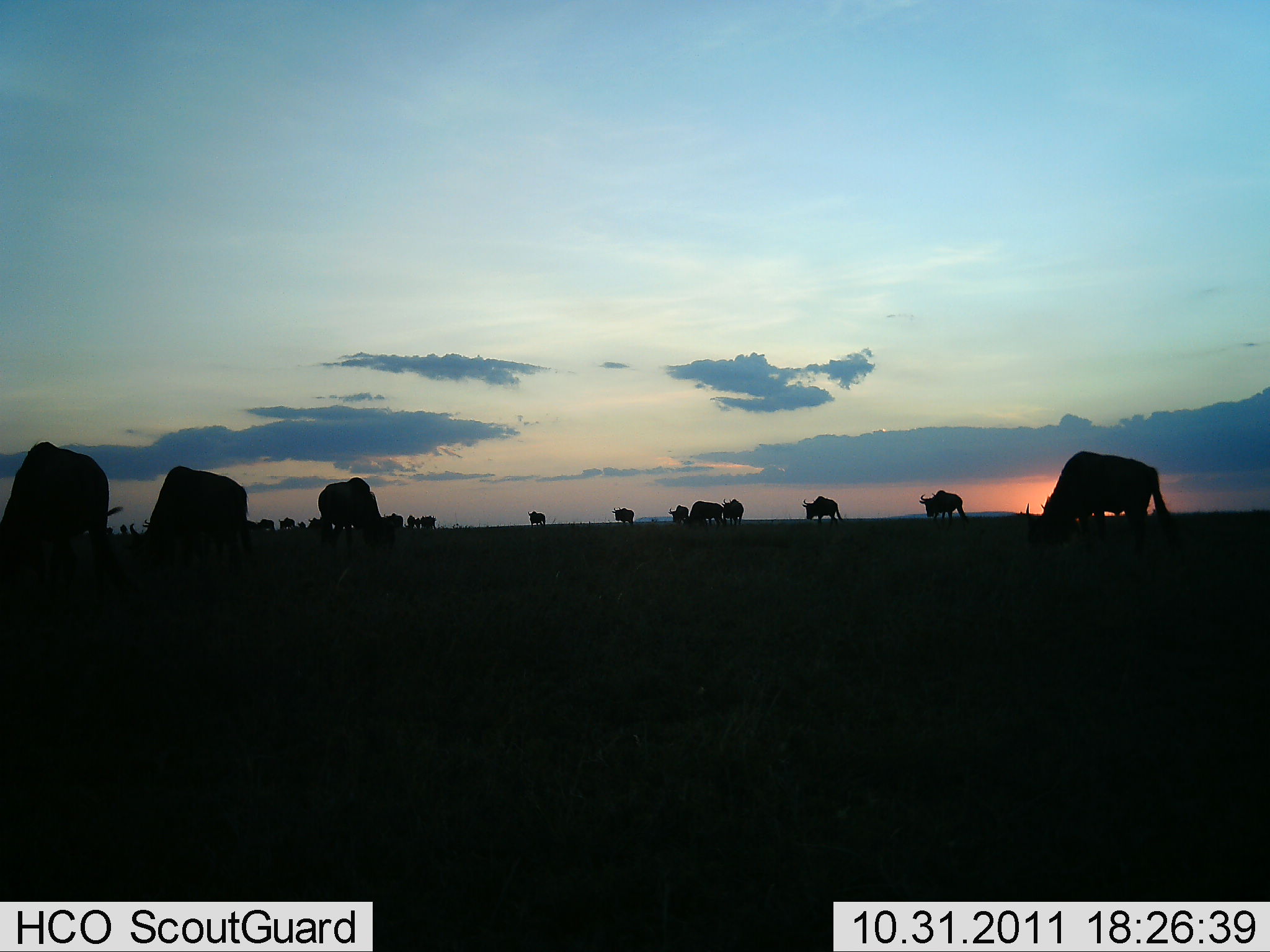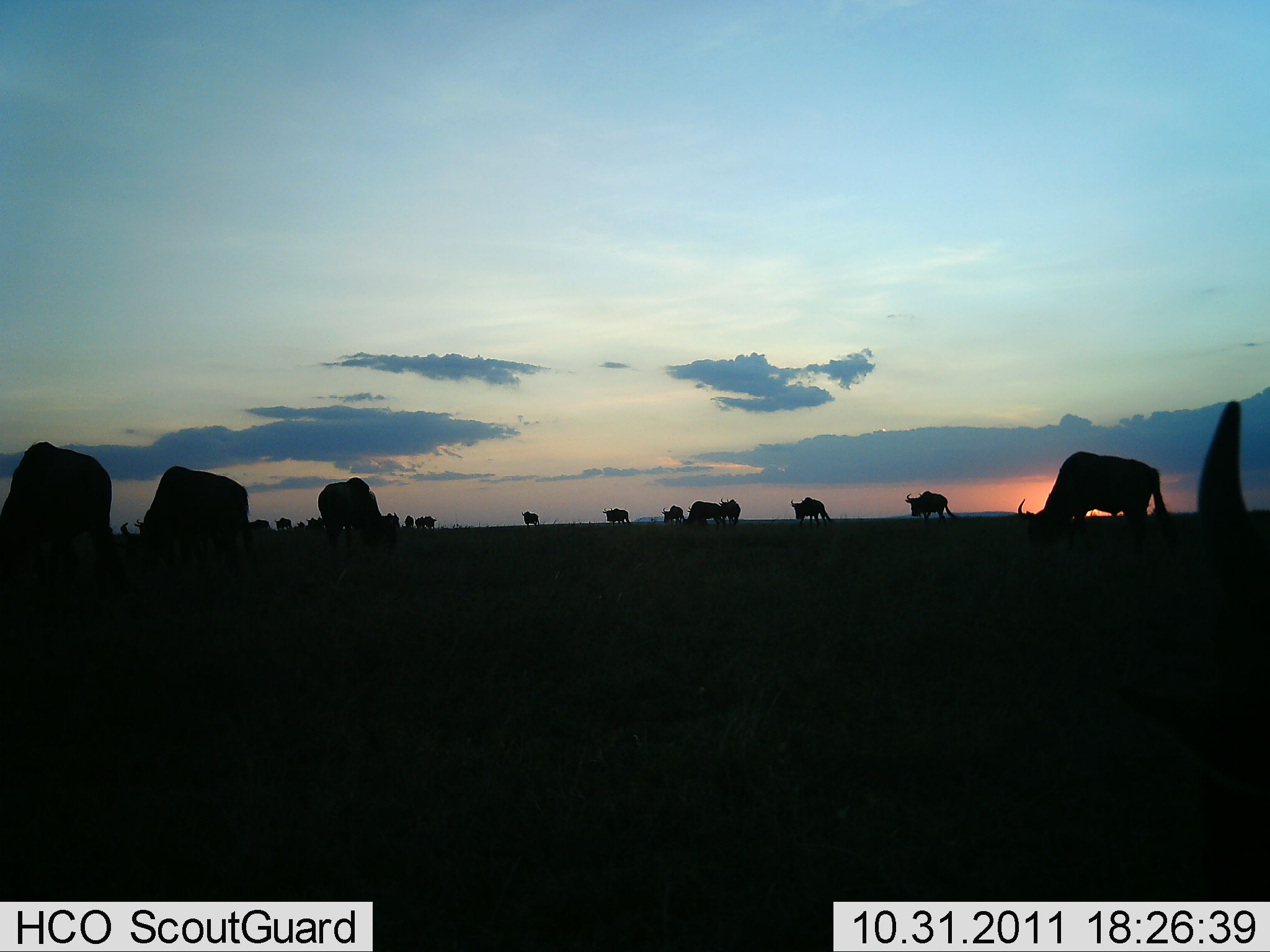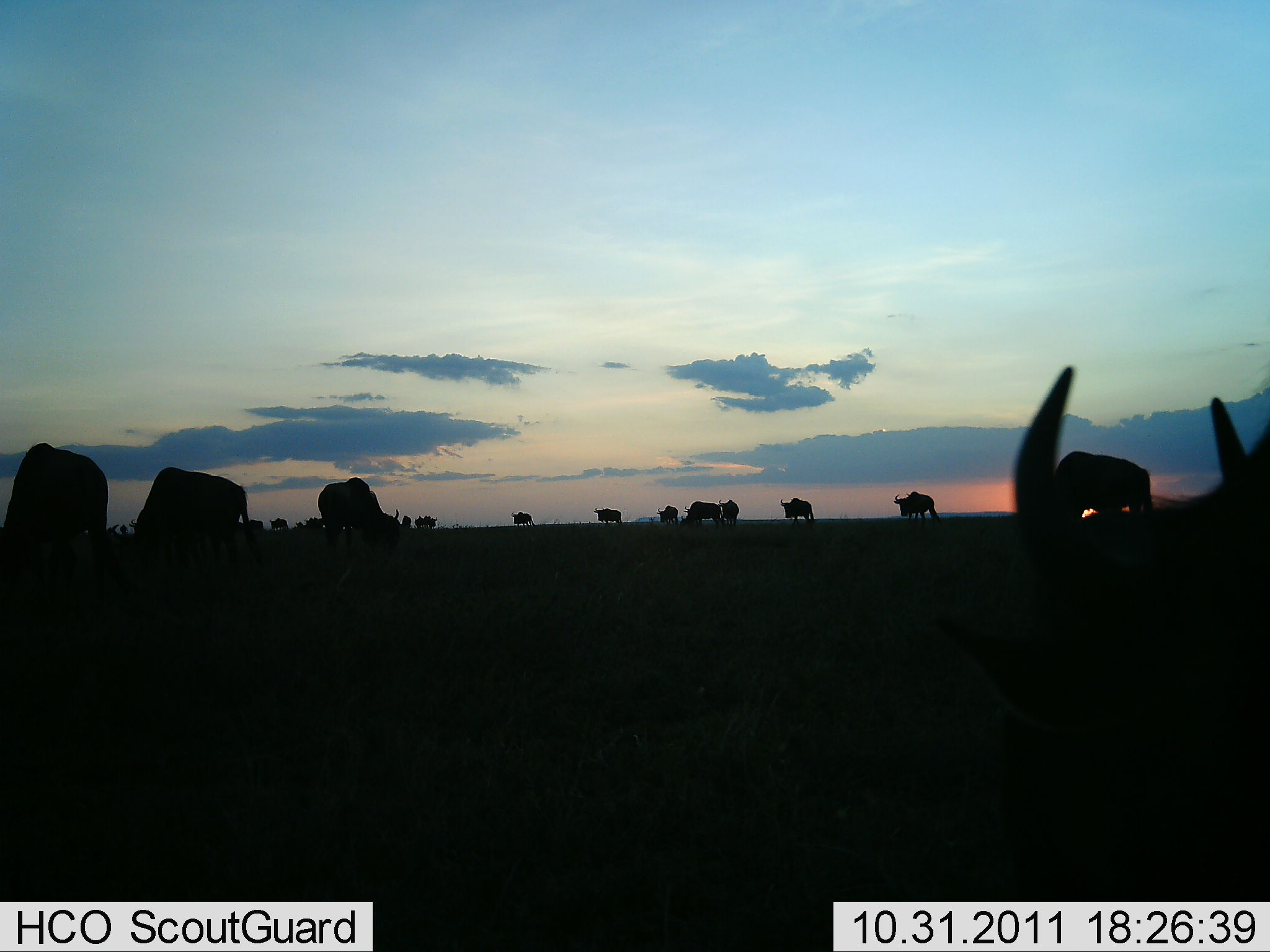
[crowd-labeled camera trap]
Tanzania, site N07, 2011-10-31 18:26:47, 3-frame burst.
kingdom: Animalia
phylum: Chordata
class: Mammalia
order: Artiodactyla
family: Bovidae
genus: Connochaetes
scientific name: Connochaetes taurinus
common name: blue wildebeest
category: wildebeest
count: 11-50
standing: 50%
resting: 0%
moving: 64%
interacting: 0%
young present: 0%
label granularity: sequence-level